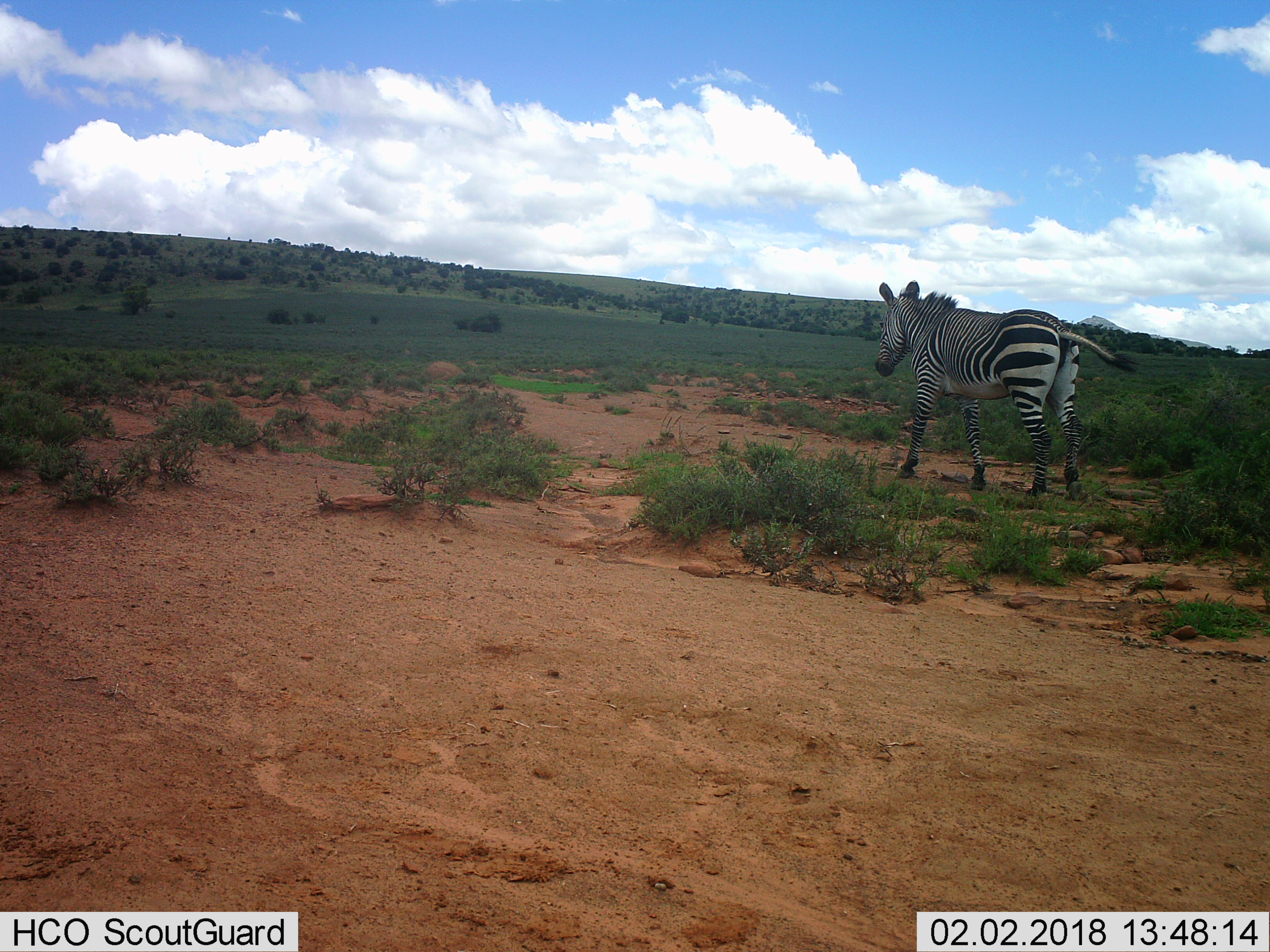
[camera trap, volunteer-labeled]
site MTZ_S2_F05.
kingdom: Animalia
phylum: Chordata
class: Mammalia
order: Perissodactyla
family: Equidae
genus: Equus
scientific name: Equus zebra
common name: mountain zebra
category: zebramountain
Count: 1.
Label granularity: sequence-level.